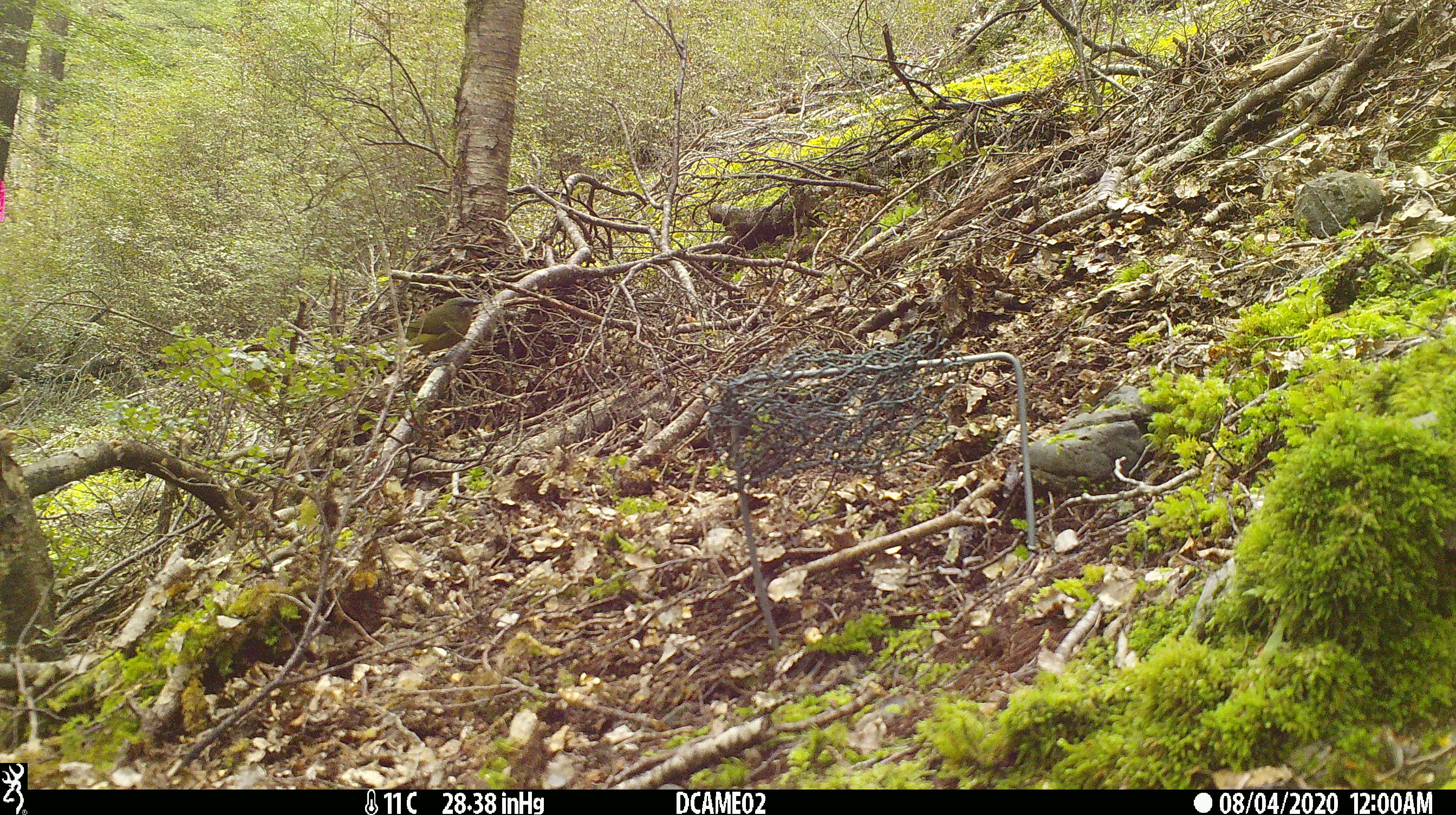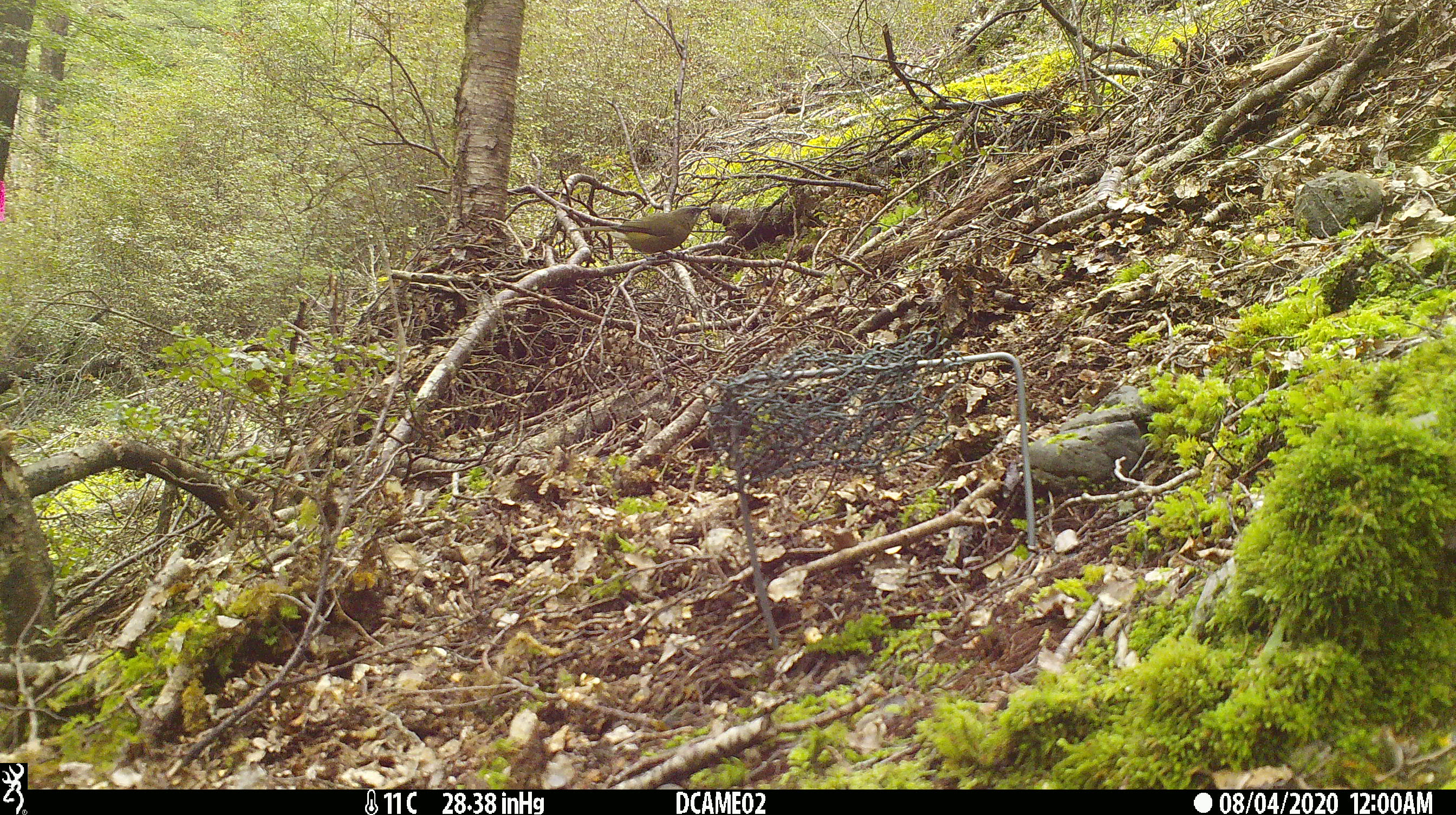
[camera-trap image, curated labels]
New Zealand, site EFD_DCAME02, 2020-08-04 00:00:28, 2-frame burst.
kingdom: Animalia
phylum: Chordata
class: Aves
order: Passeriformes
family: Meliphagidae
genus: Anthornis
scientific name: Anthornis melanura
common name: new zealand bellbird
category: bellbird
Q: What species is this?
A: Bellbird (new zealand bellbird) (Anthornis melanura).